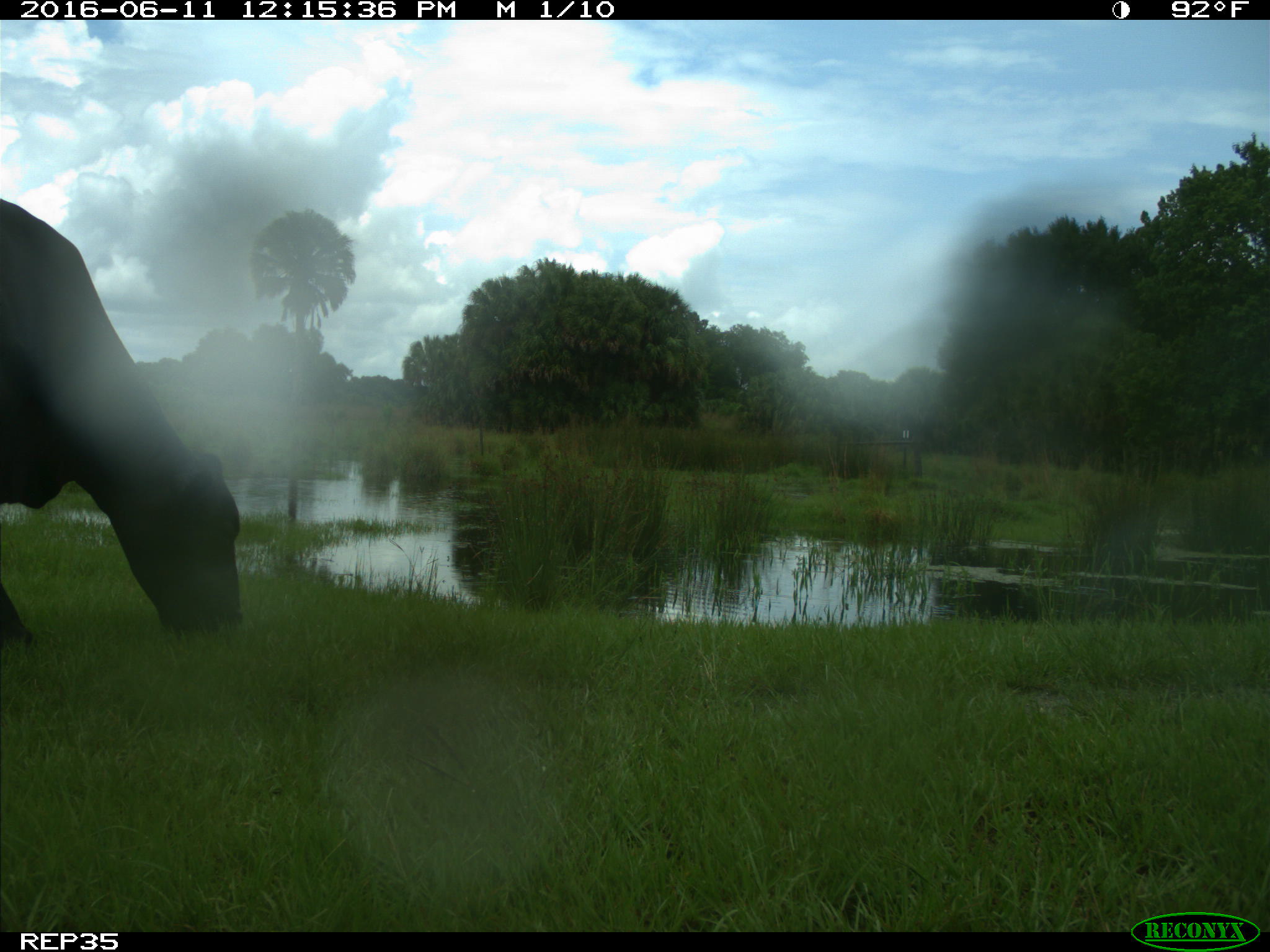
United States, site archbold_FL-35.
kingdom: Animalia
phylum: Chordata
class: Mammalia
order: Artiodactyla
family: Bovidae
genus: Bos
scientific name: Bos taurus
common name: domestic cow